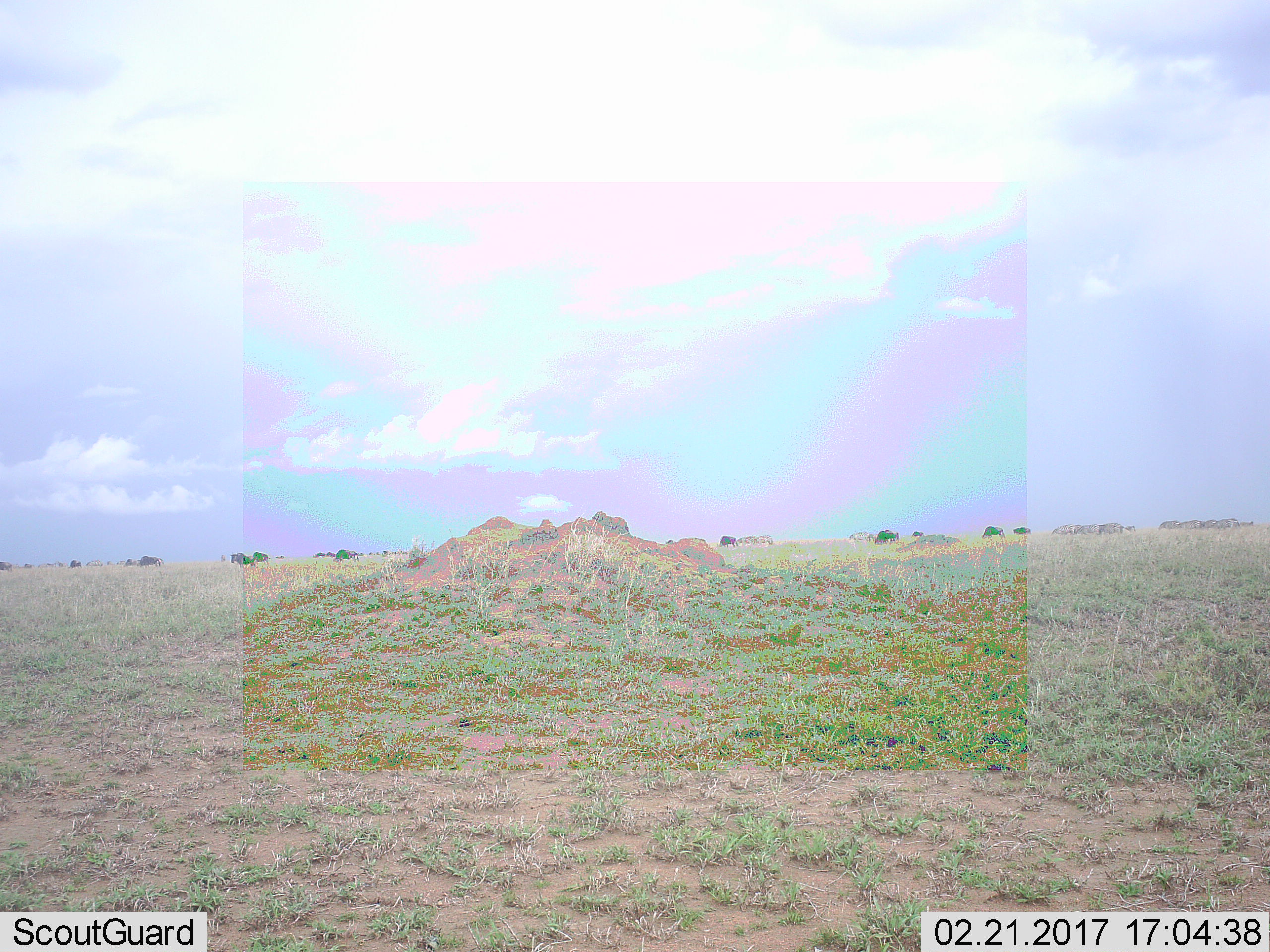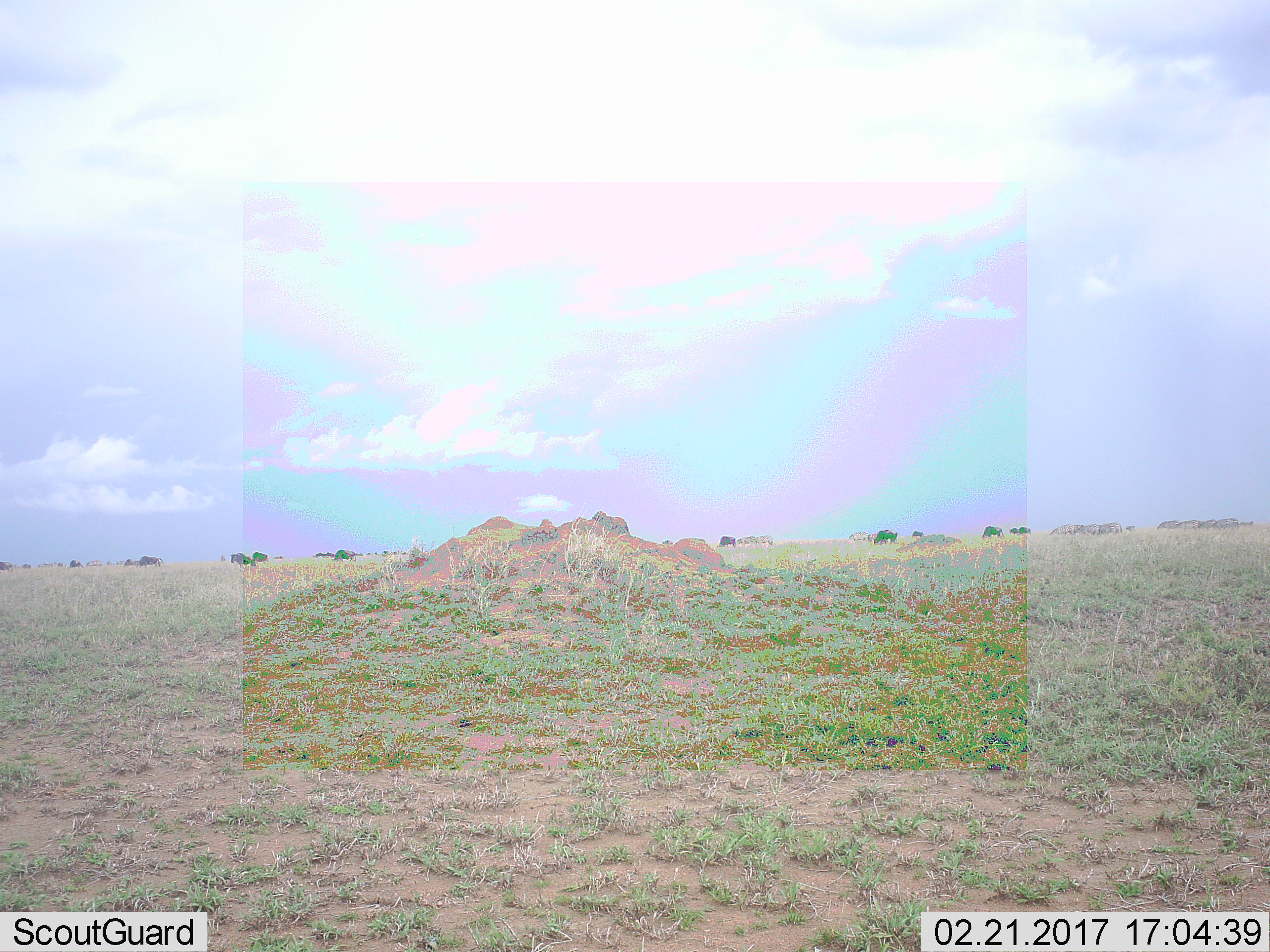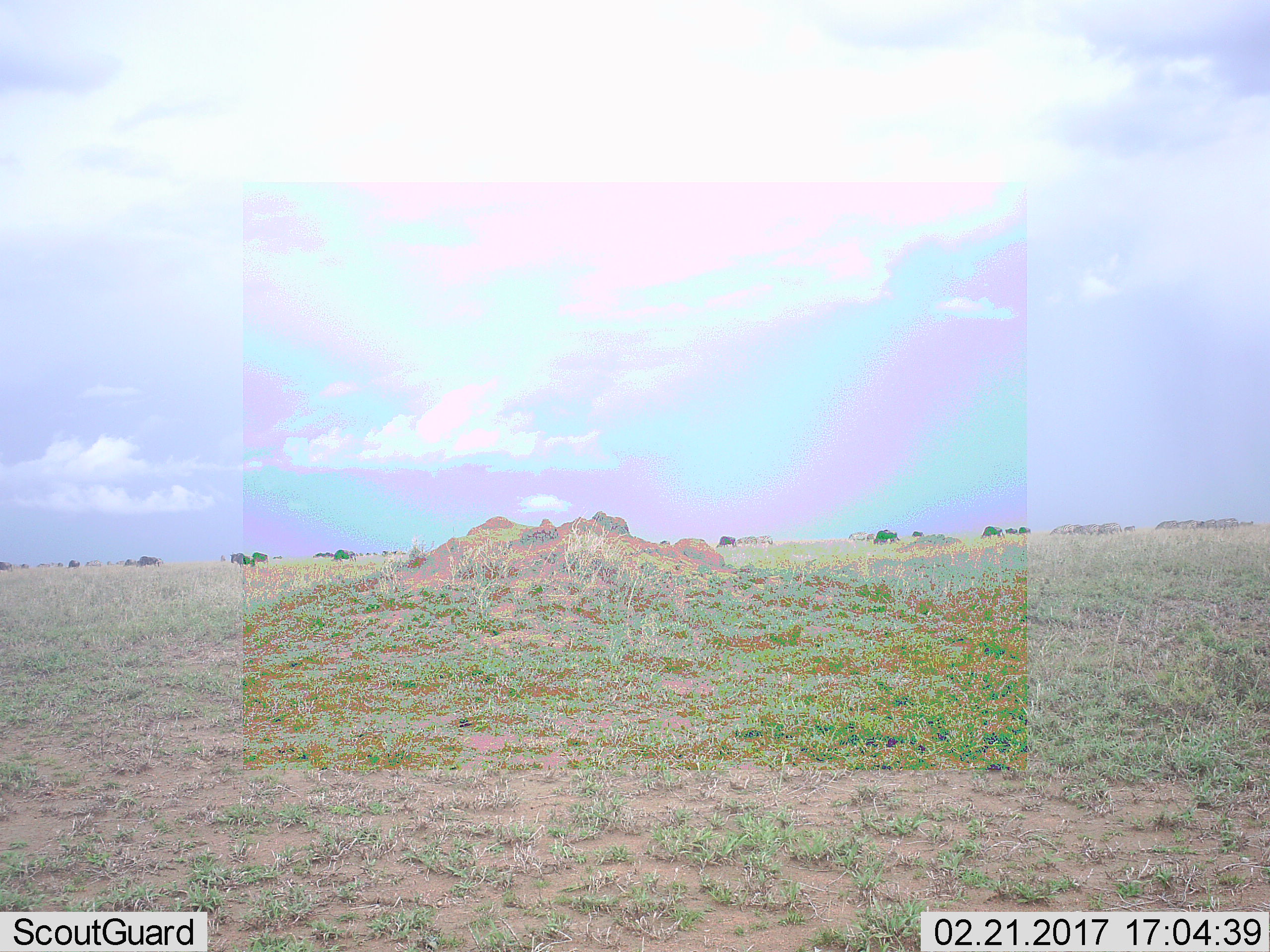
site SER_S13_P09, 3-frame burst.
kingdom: Animalia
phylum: Chordata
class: Mammalia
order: Artiodactyla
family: Bovidae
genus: Connochaetes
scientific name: Connochaetes taurinus taurinus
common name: blue wildebeest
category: wildebeestblue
Wildebeestblue (blue wildebeest) (Connochaetes taurinus taurinus), count 11-50. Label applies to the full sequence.